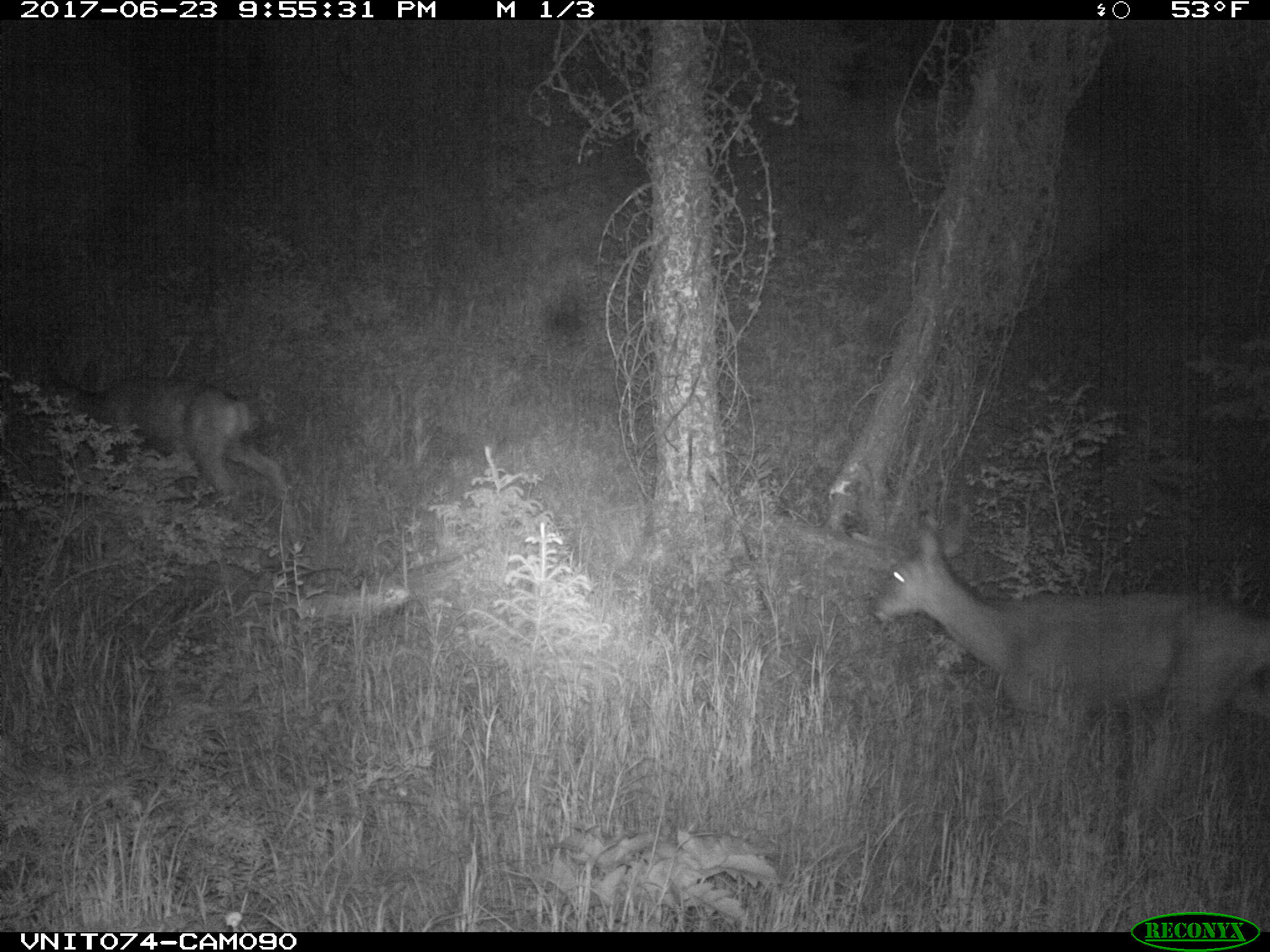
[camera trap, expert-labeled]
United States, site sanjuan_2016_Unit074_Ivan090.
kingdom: Animalia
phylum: Chordata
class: Mammalia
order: Artiodactyla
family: Cervidae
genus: Odocoileus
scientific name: Odocoileus hemionus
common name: mule deer